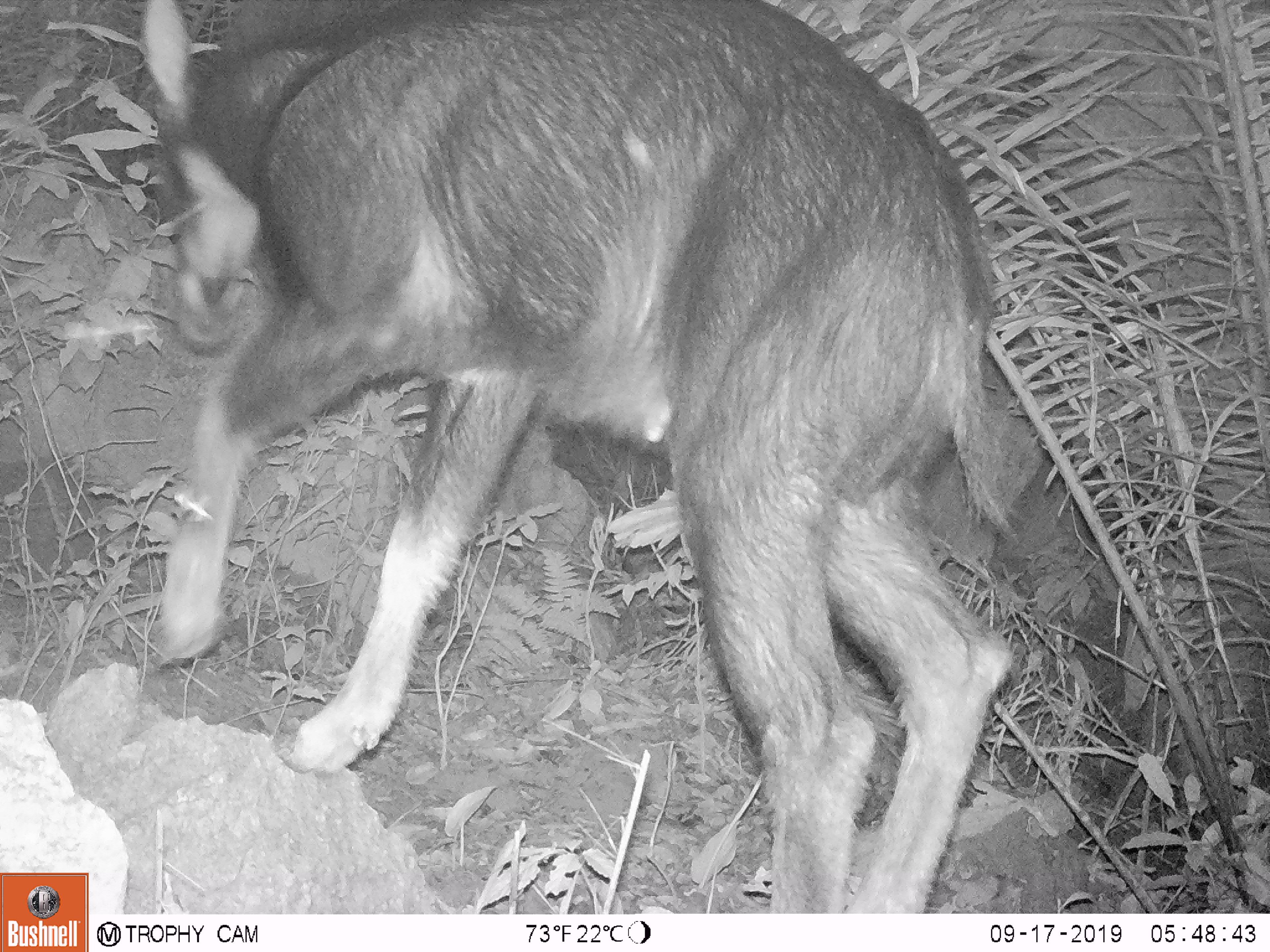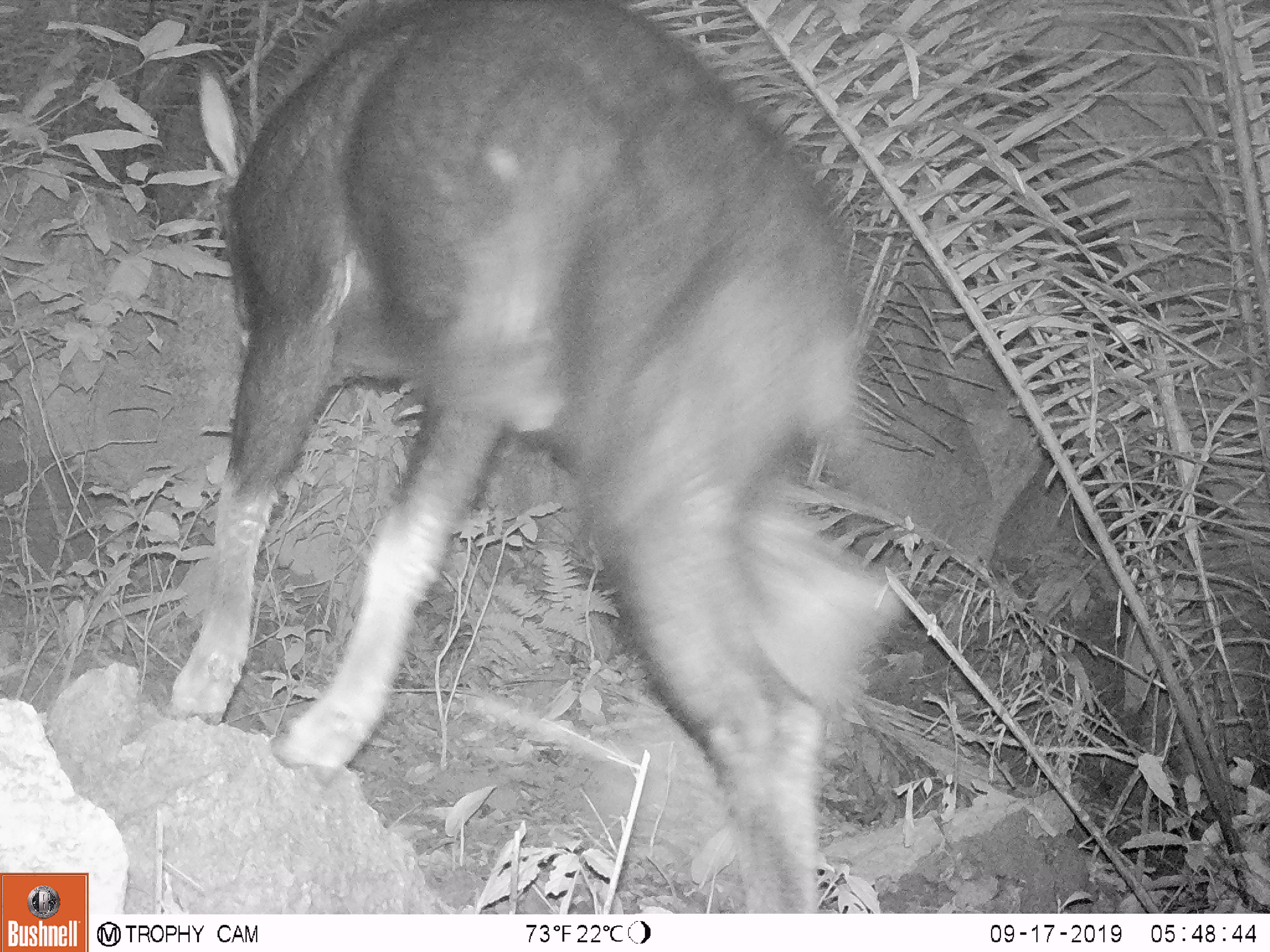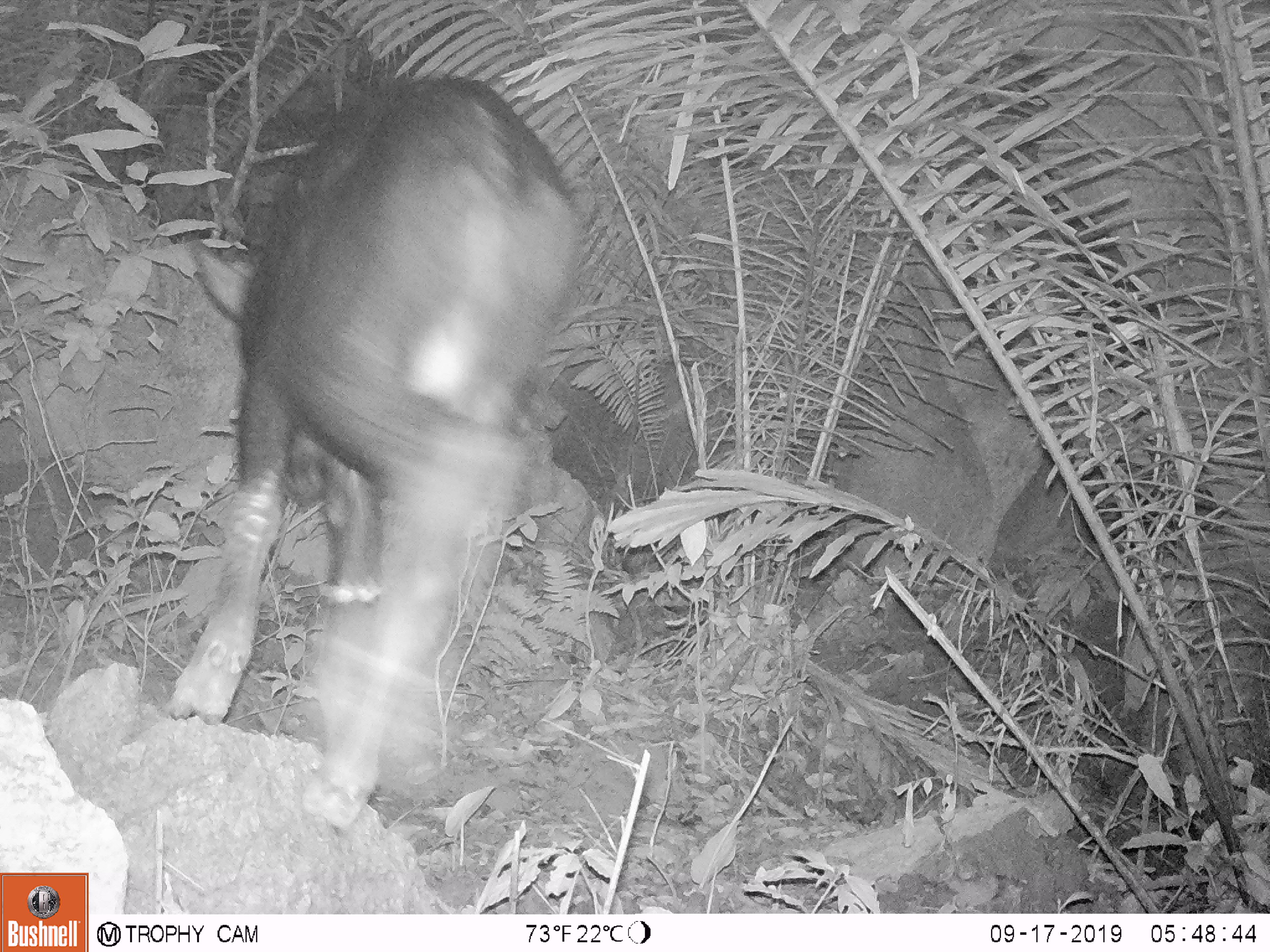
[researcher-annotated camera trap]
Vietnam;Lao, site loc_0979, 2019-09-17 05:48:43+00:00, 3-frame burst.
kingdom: Animalia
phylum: Chordata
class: Mammalia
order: Artiodactyla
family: Bovidae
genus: Capricornis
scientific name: Capricornis sumatraensis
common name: chinese serow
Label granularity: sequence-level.